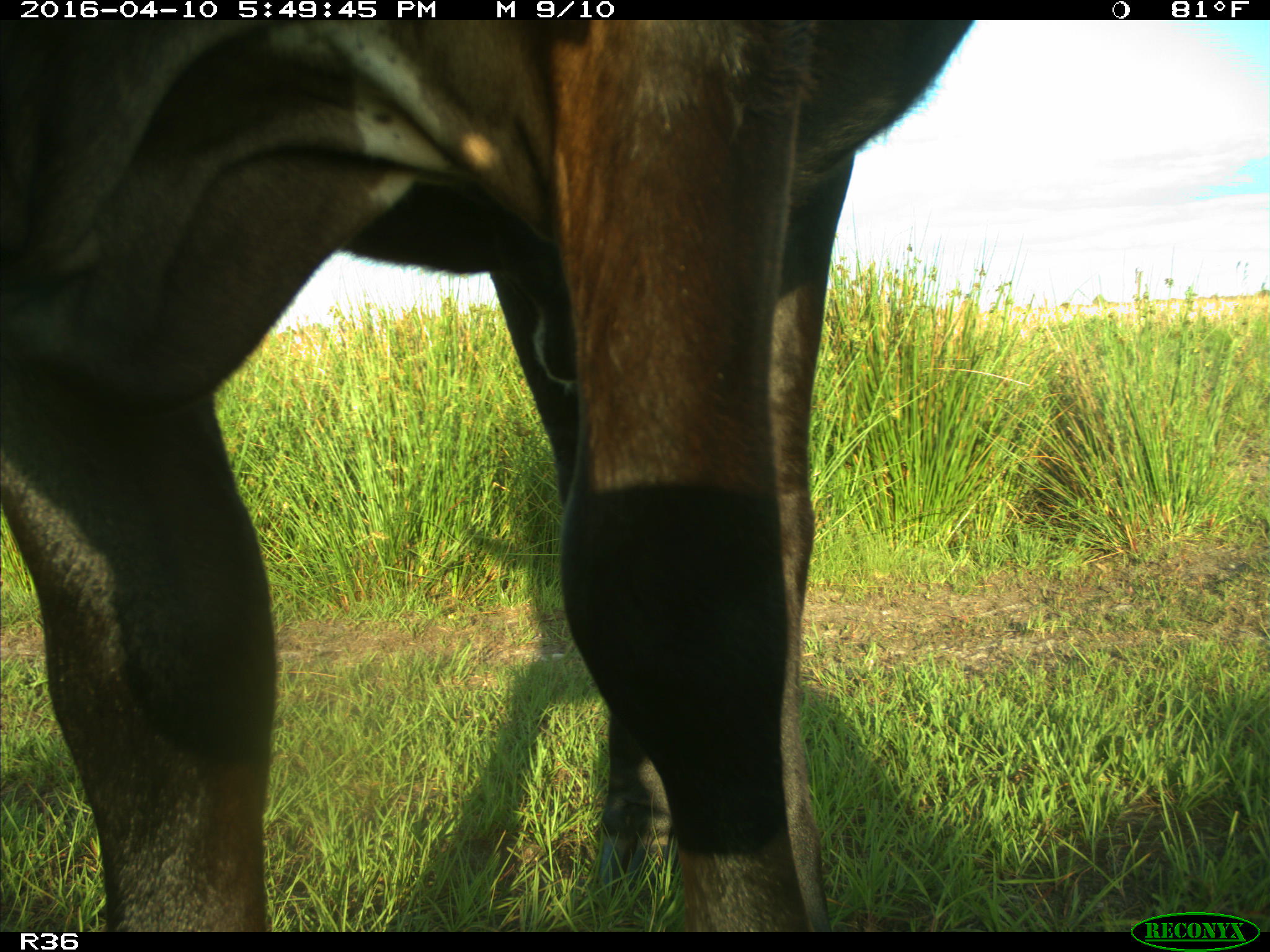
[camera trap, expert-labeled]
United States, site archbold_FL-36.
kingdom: Animalia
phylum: Chordata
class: Mammalia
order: Artiodactyla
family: Bovidae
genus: Bos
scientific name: Bos taurus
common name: domestic cow